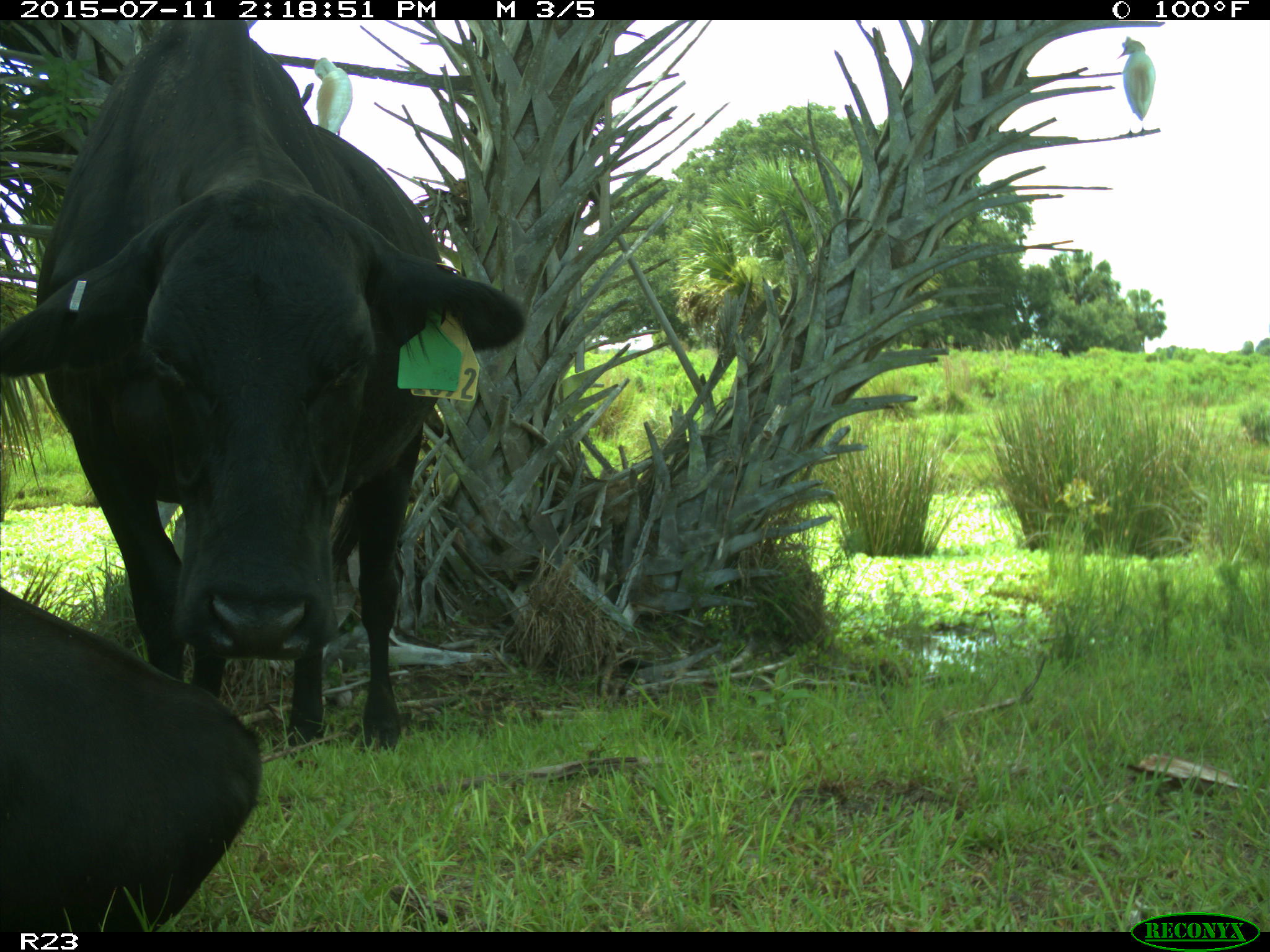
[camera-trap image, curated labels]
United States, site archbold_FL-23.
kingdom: Animalia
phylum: Chordata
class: Mammalia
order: Artiodactyla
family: Bovidae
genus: Bos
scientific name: Bos taurus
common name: domestic cow